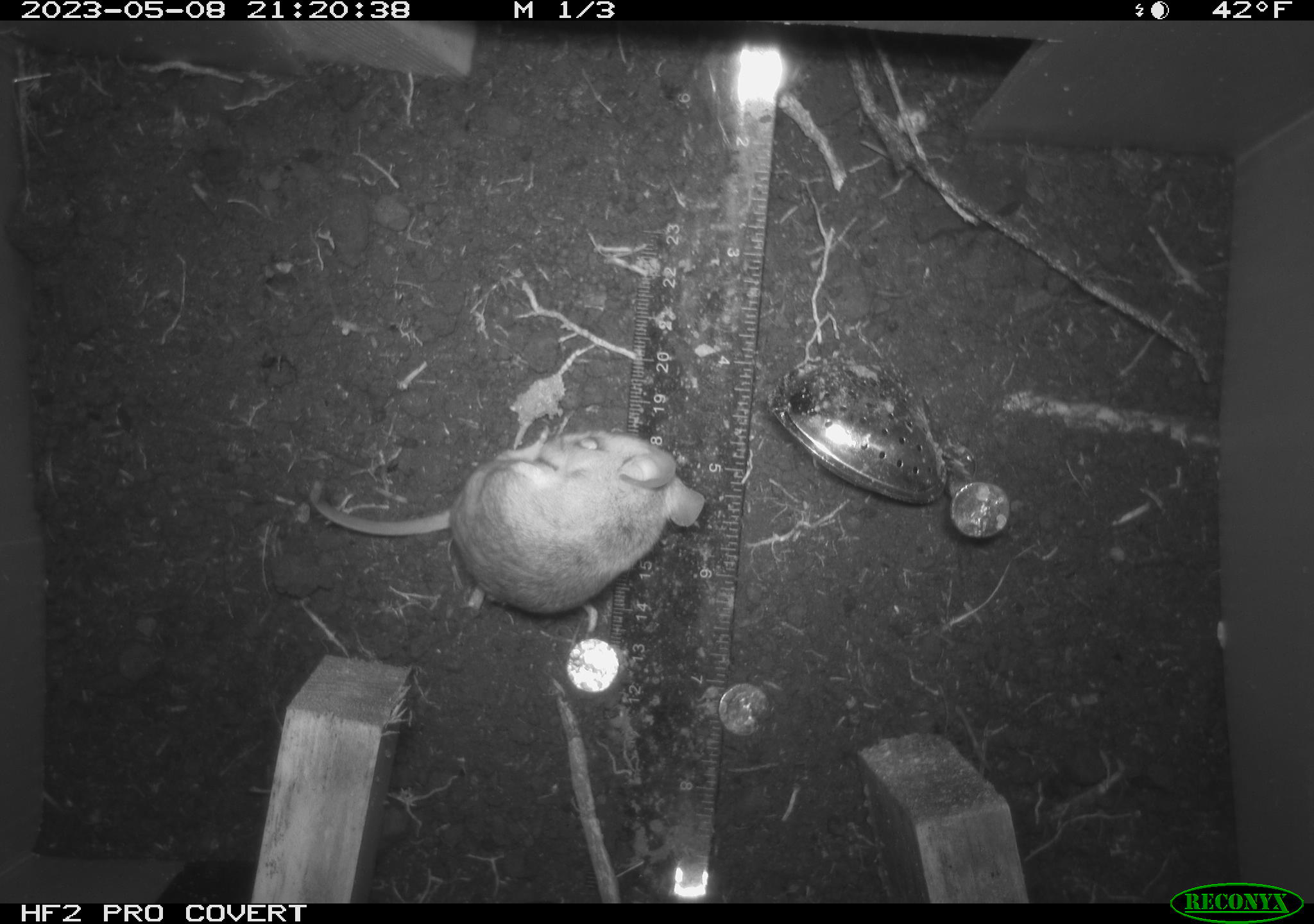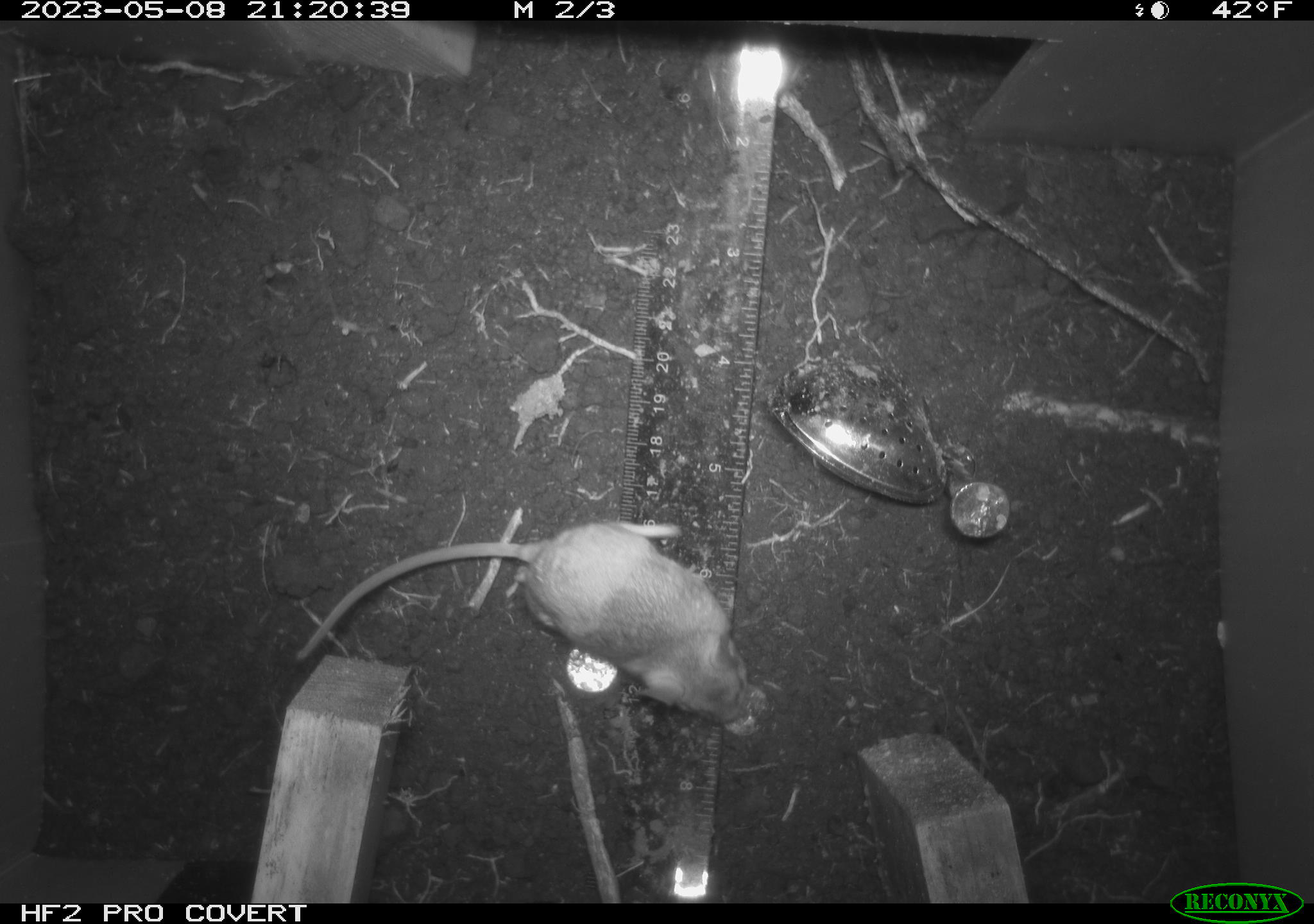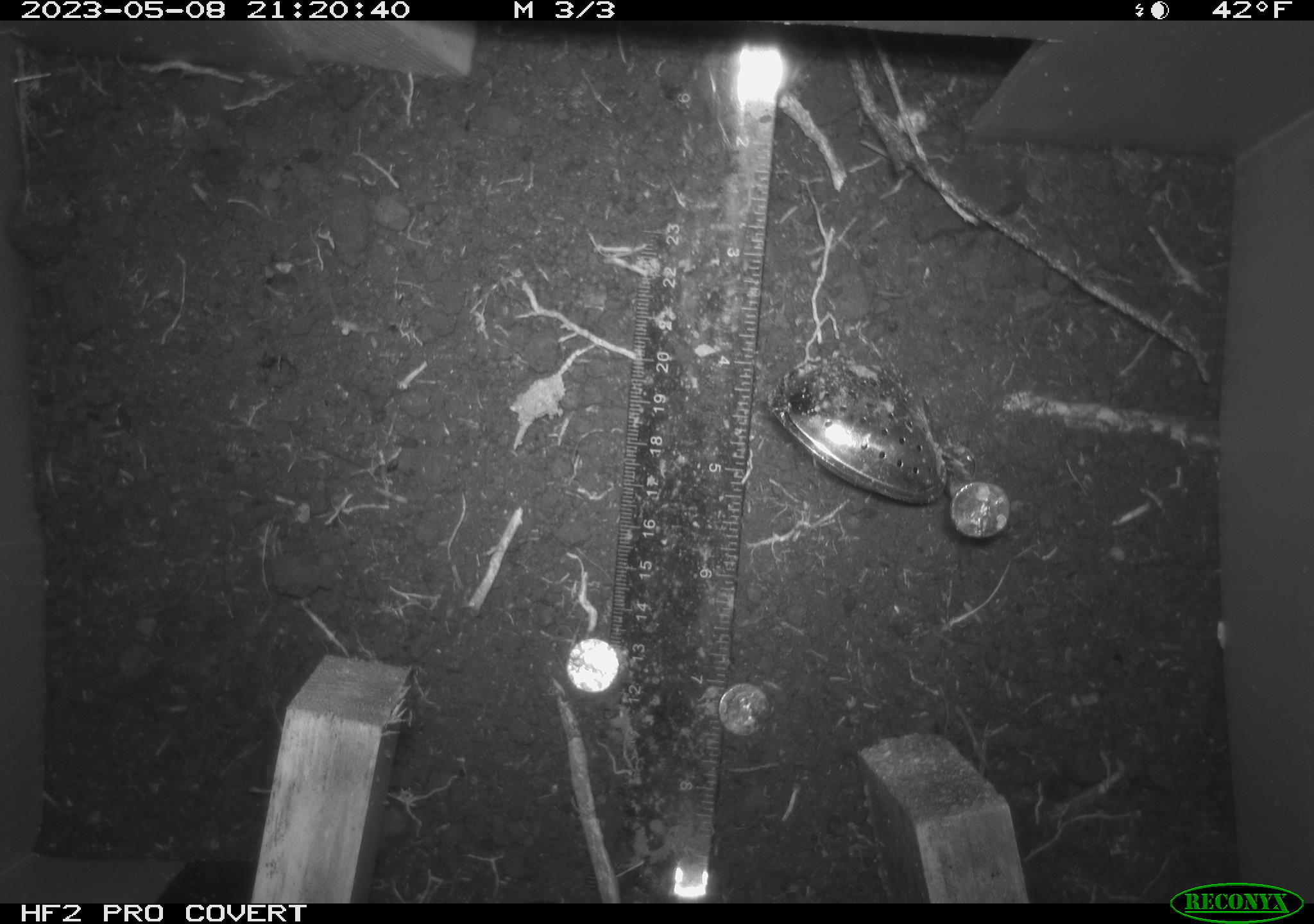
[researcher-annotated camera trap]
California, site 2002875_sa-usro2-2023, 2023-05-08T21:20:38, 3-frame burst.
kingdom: Animalia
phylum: Chordata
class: Mammalia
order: Rodentia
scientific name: Rodentia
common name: mouse species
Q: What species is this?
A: Mouse species (Rodentia).